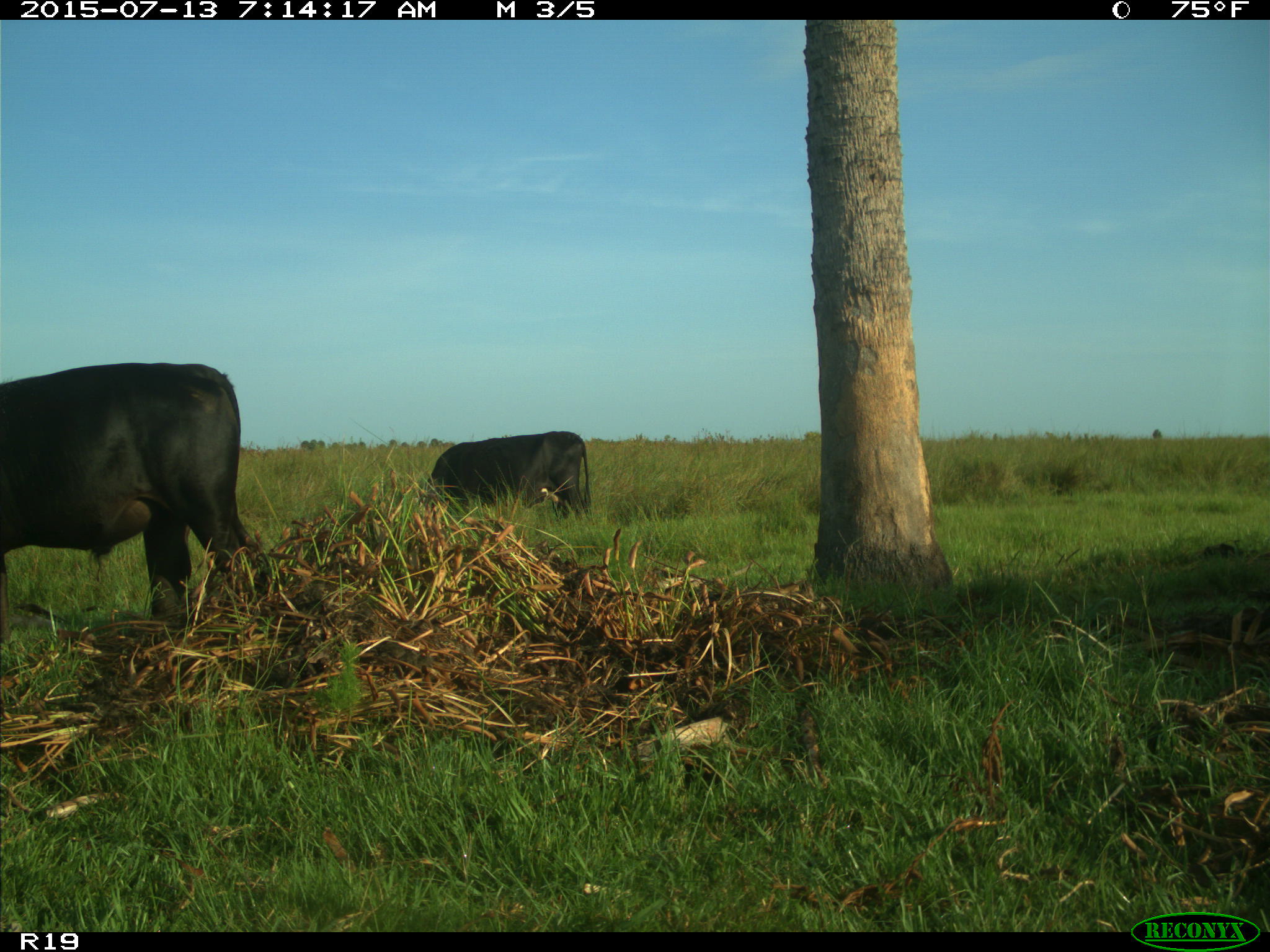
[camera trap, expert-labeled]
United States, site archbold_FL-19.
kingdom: Animalia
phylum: Chordata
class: Mammalia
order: Artiodactyla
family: Bovidae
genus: Bos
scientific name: Bos taurus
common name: domestic cow